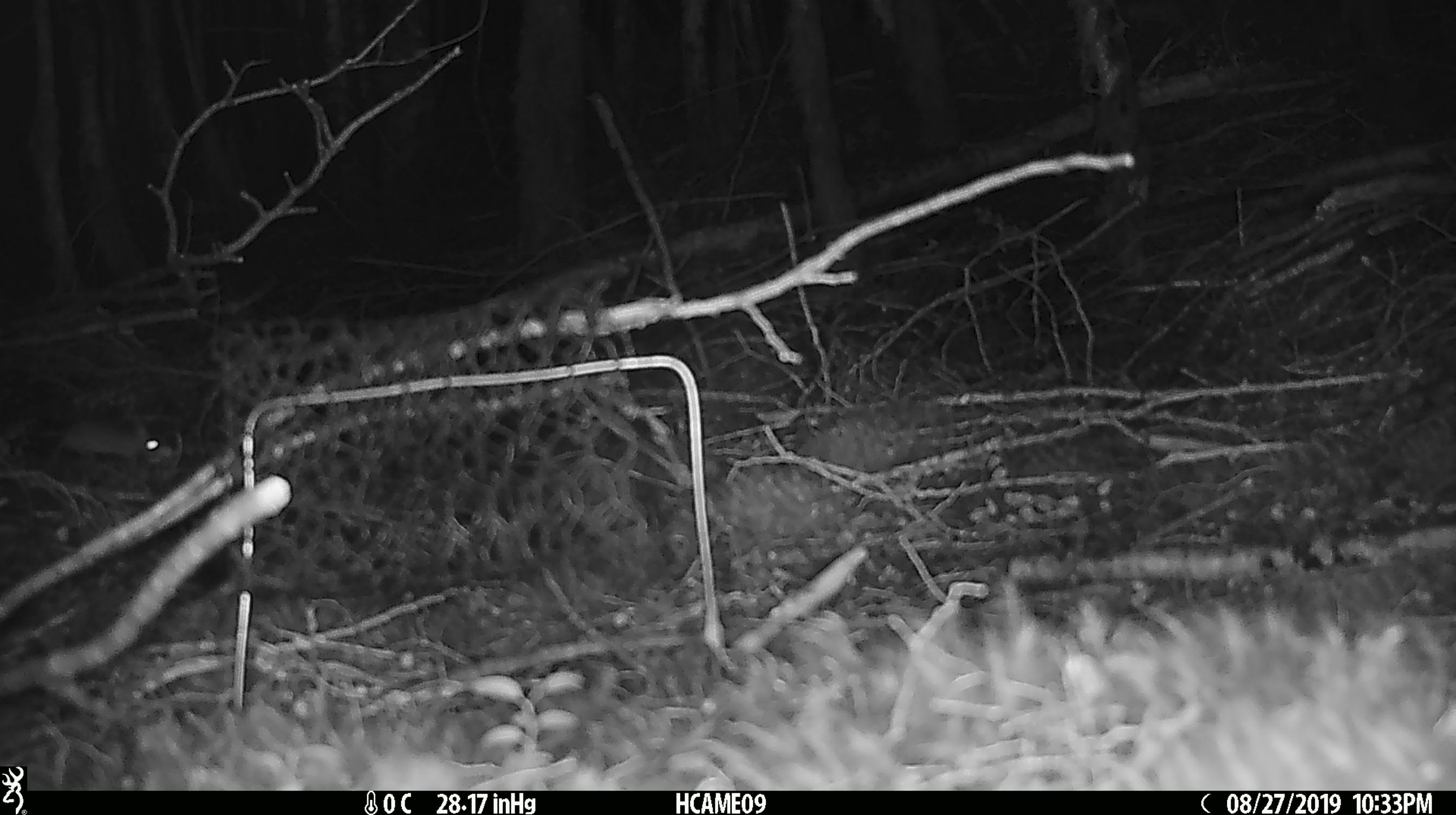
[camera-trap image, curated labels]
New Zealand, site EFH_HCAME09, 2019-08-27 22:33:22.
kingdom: Animalia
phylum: Chordata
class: Mammalia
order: Rodentia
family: Muridae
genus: Mus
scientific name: Mus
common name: mouse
Mouse (Mus).